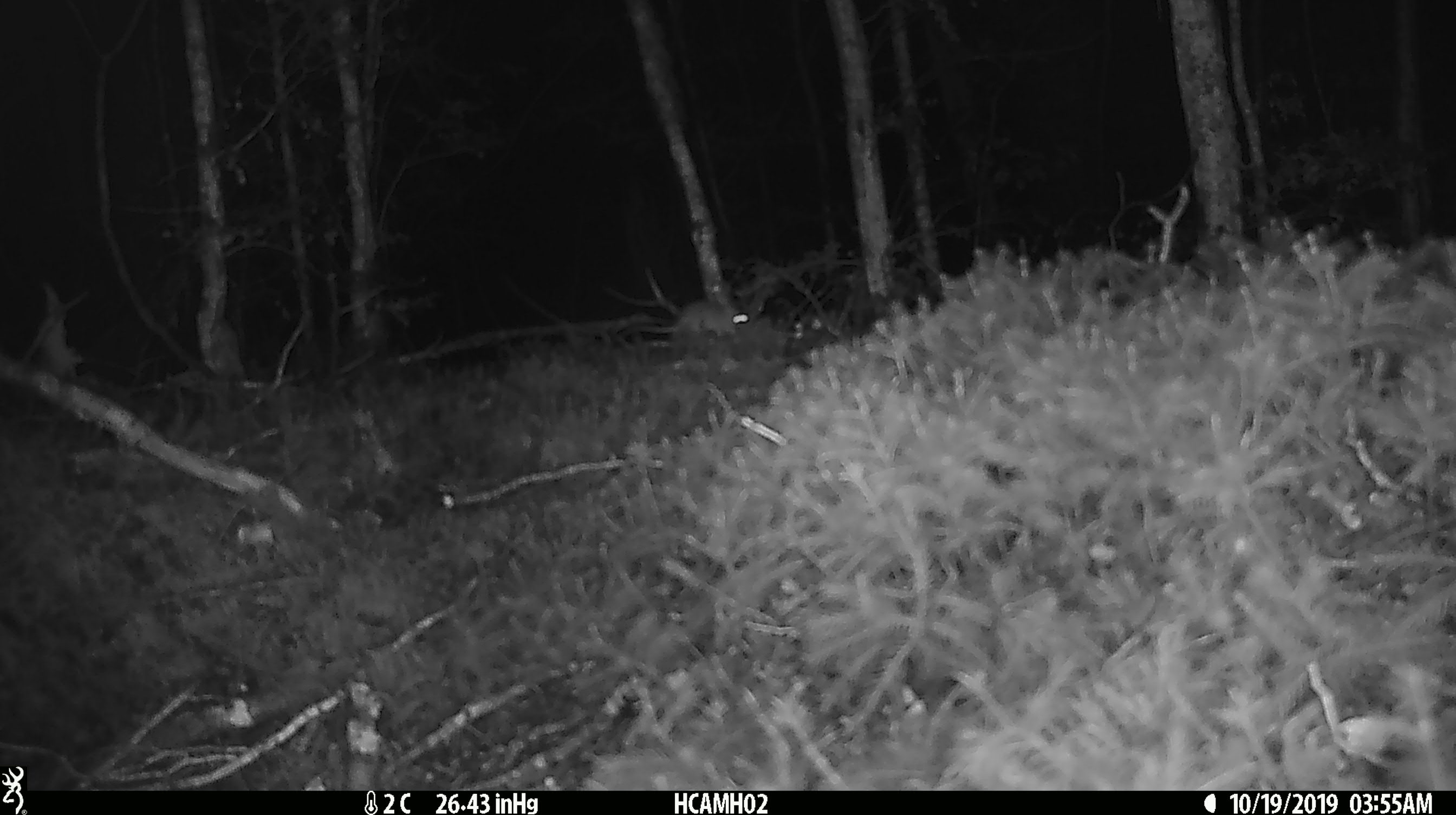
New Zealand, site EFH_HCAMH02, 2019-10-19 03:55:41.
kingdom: Animalia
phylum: Chordata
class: Mammalia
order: Rodentia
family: Muridae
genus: Mus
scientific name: Mus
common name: mouse